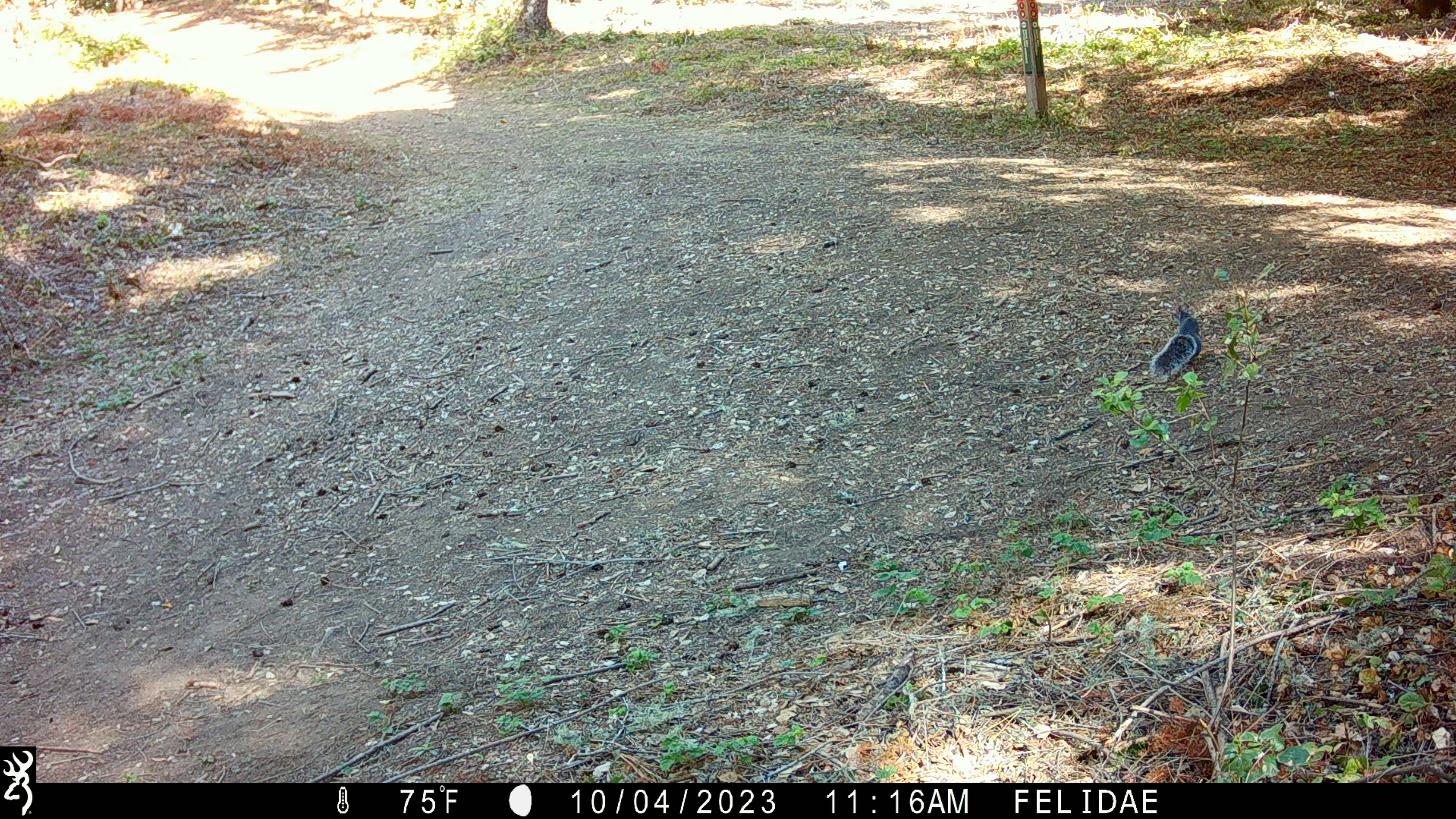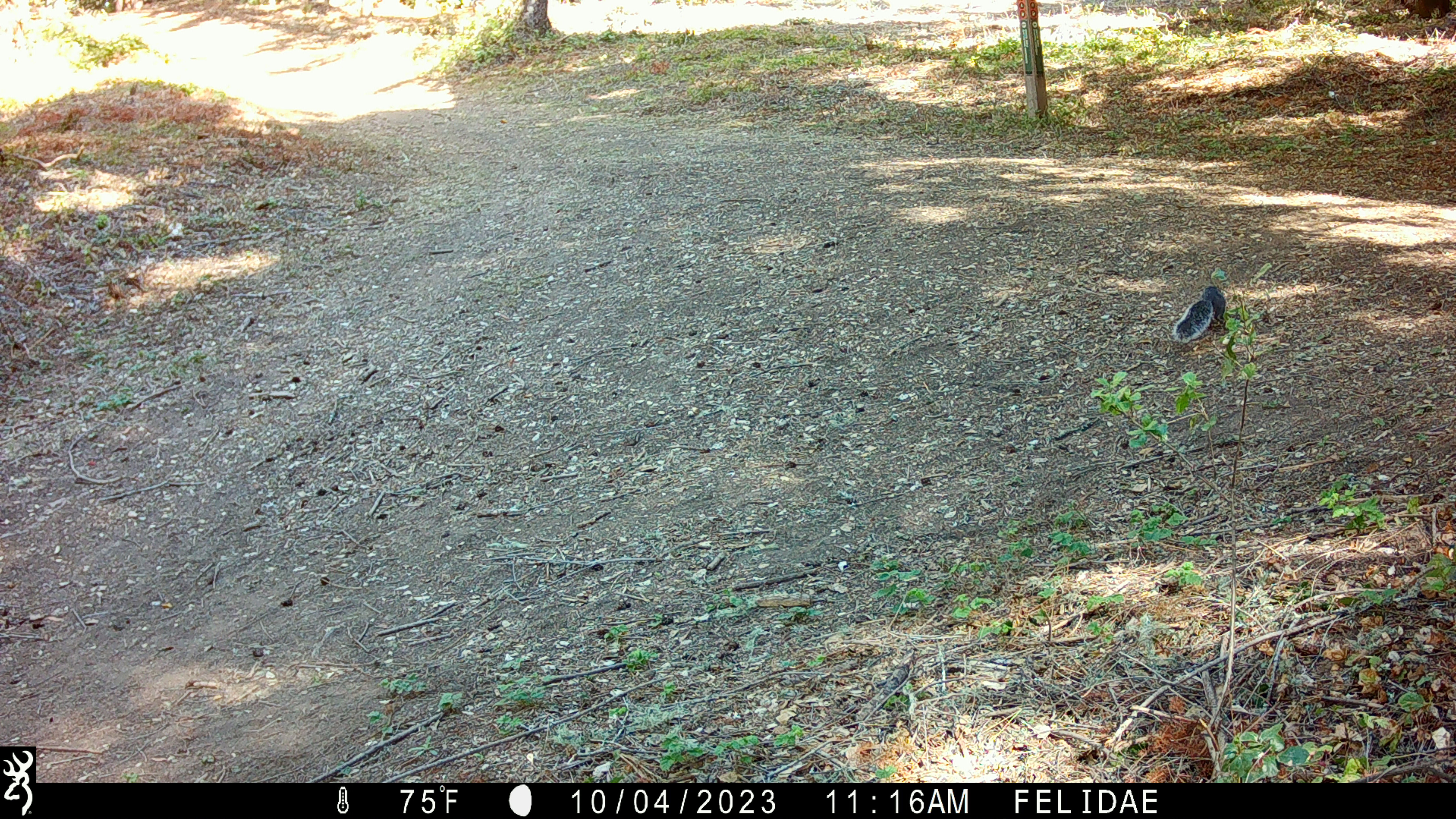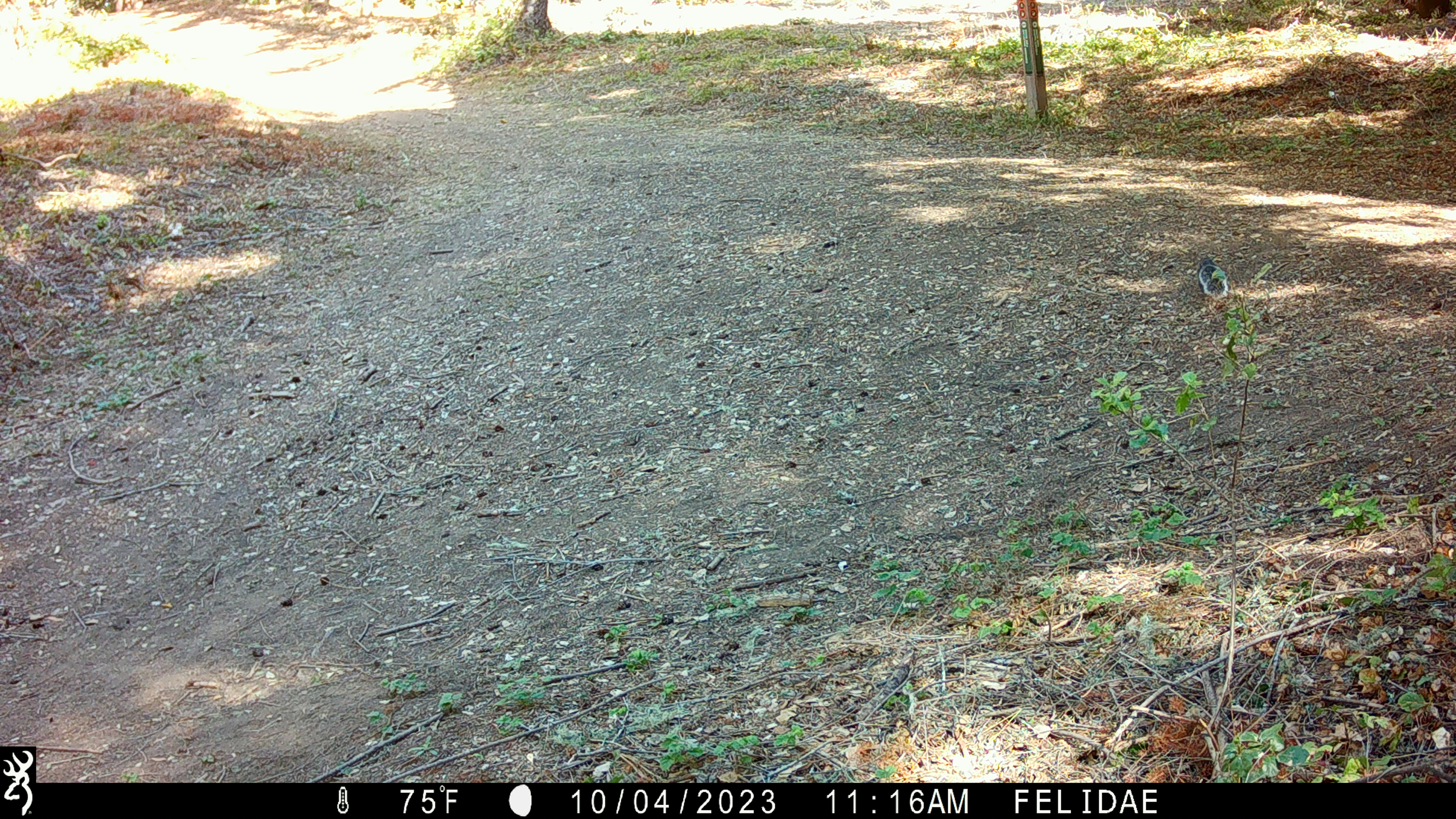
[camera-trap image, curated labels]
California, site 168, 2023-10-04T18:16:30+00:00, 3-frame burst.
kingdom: Animalia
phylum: Chordata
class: Mammalia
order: Rodentia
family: Sciuridae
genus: Sciurus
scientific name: Sciurus griseus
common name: western gray squirrel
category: western grey squirrel